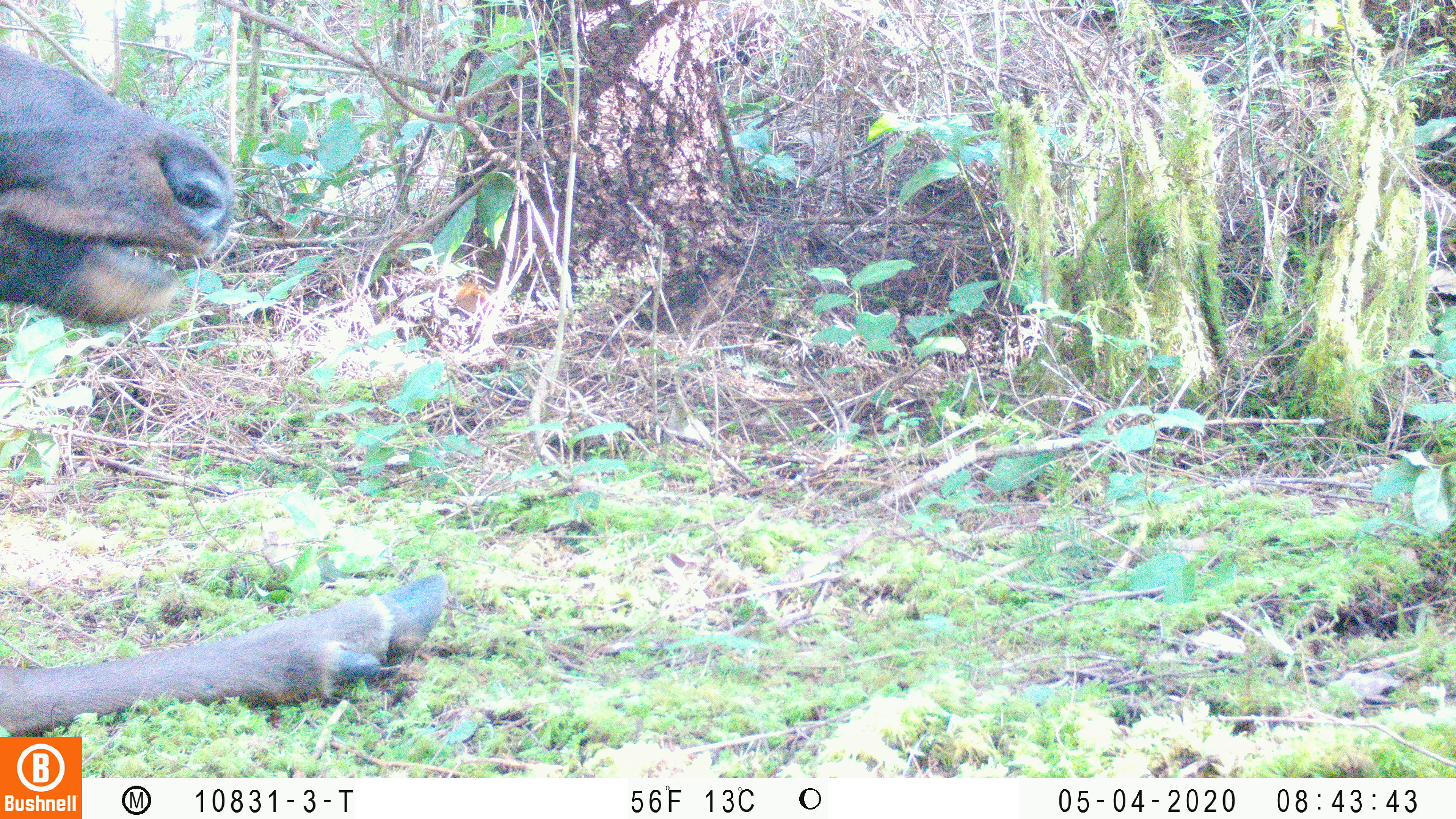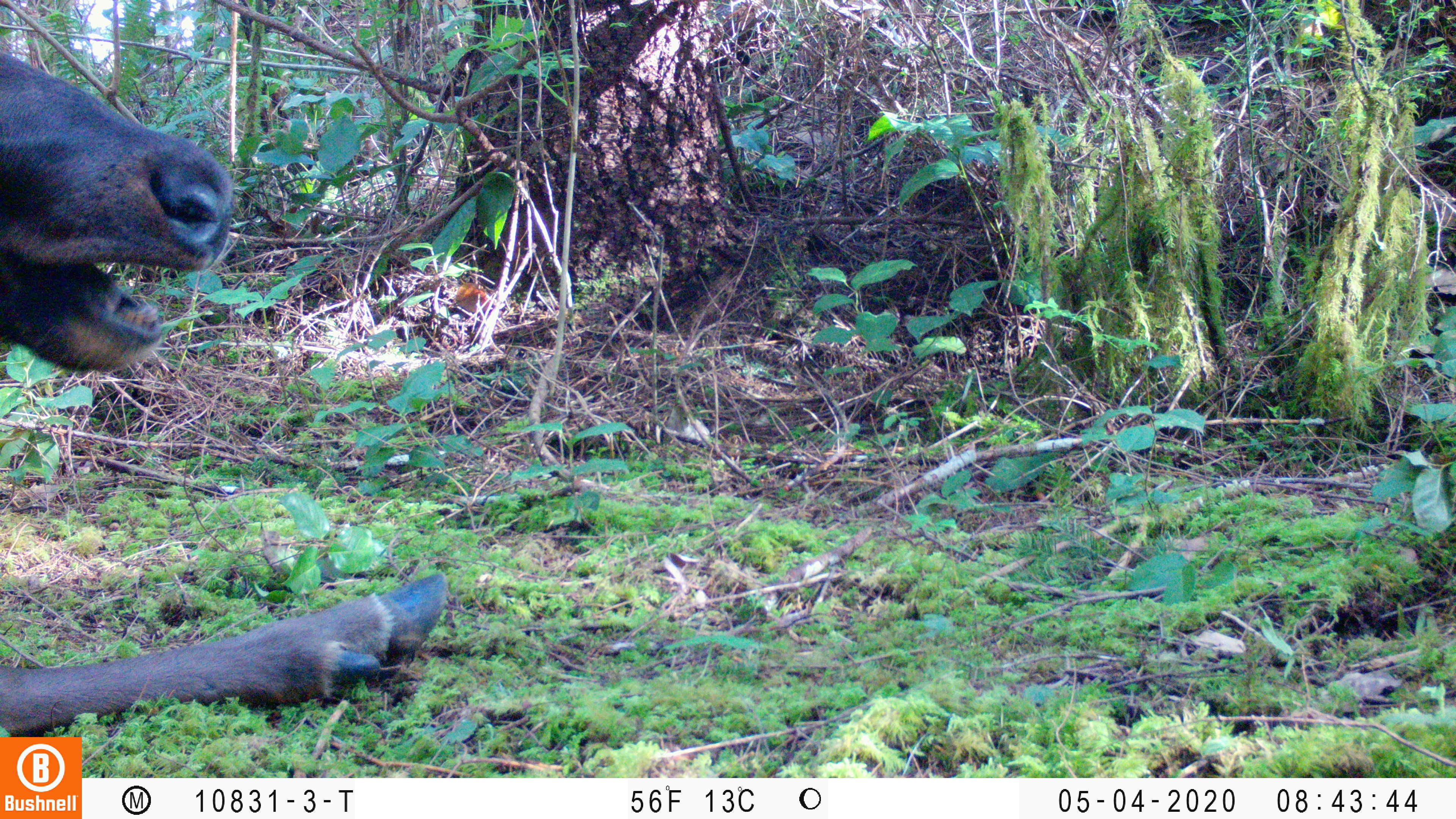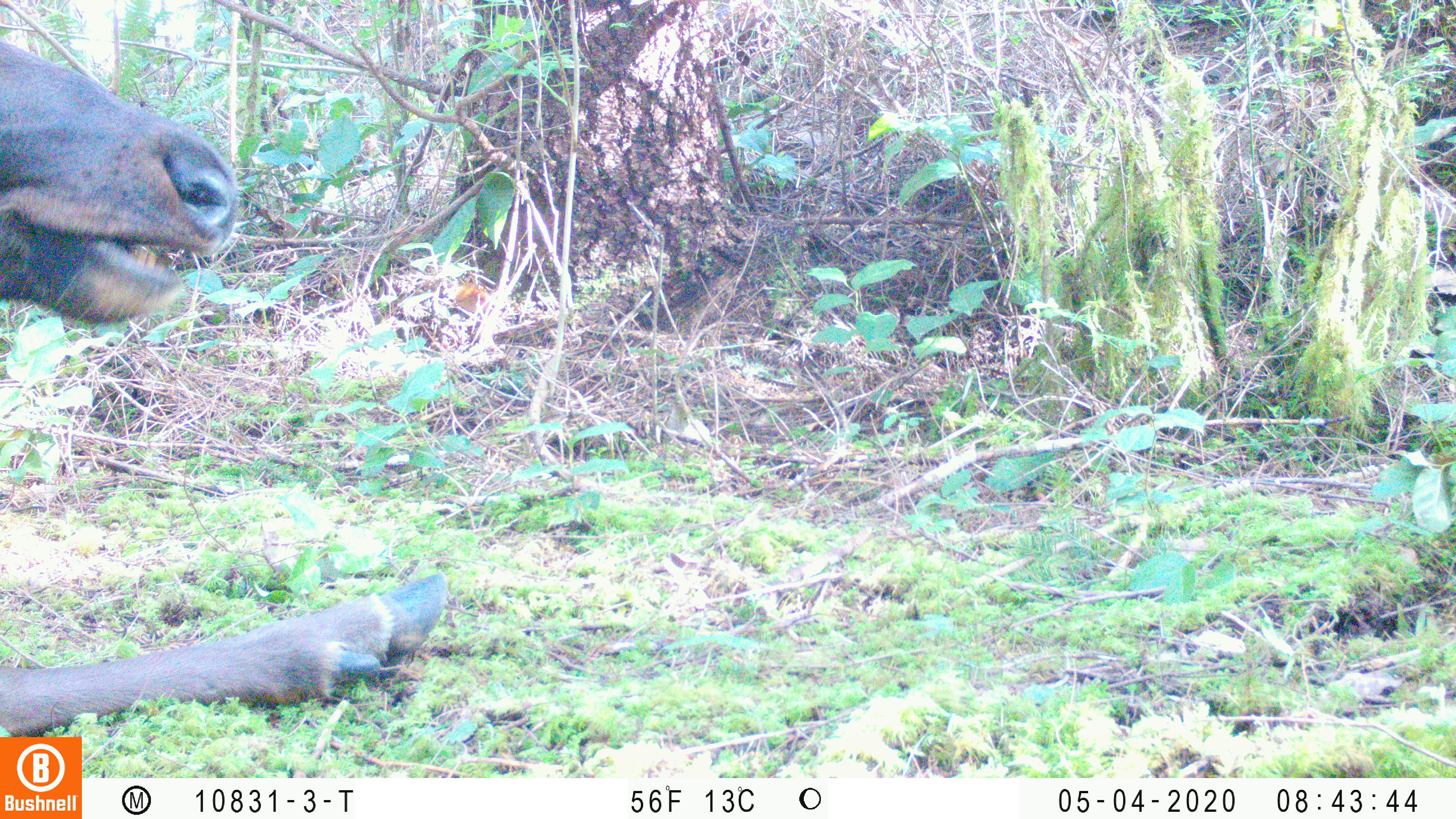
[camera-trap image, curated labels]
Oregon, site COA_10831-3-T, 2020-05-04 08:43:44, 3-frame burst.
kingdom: Animalia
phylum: Chordata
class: Mammalia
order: Artiodactyla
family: Cervidae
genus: Cervus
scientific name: Cervus canadensis roosevelti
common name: roosevelt elk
Roosevelt elk (Cervus canadensis roosevelti).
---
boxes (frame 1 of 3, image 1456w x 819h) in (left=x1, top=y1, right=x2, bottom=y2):
roosevelt elk: (left=2, top=36, right=457, bottom=732)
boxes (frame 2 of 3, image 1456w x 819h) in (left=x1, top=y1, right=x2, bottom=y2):
roosevelt elk: (left=2, top=48, right=452, bottom=729)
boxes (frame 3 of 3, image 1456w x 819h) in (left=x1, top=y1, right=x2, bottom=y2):
roosevelt elk: (left=2, top=33, right=461, bottom=732)